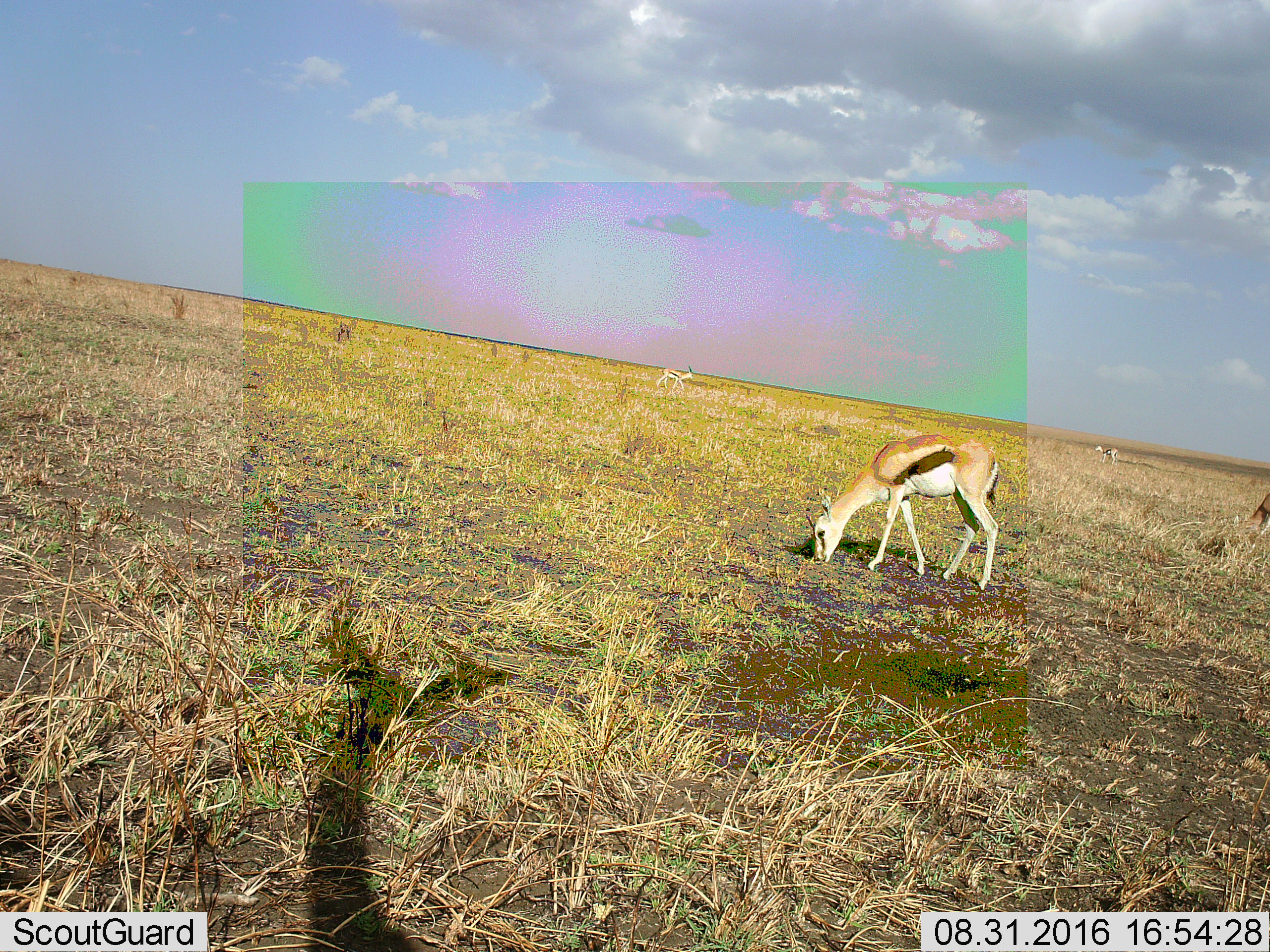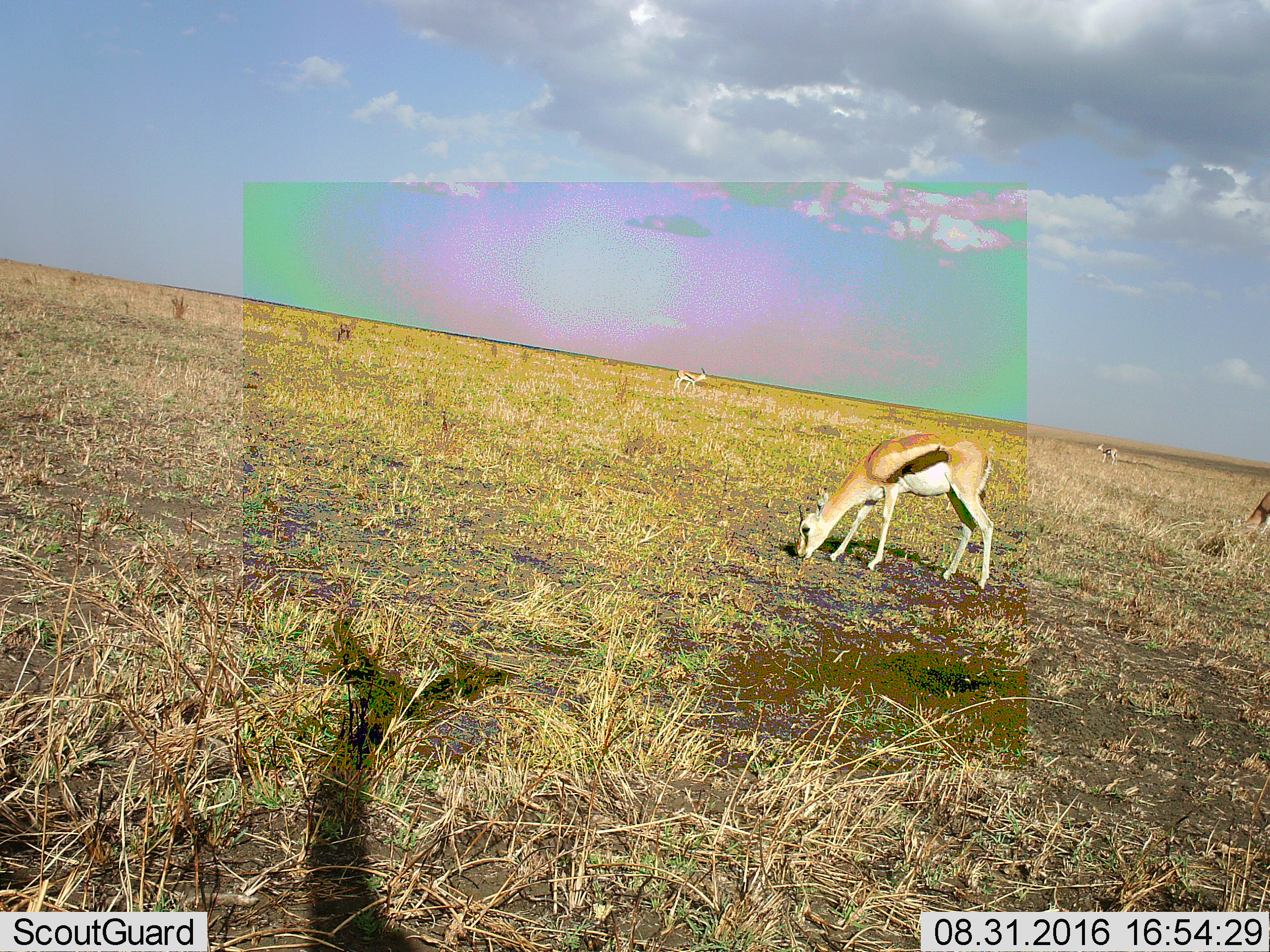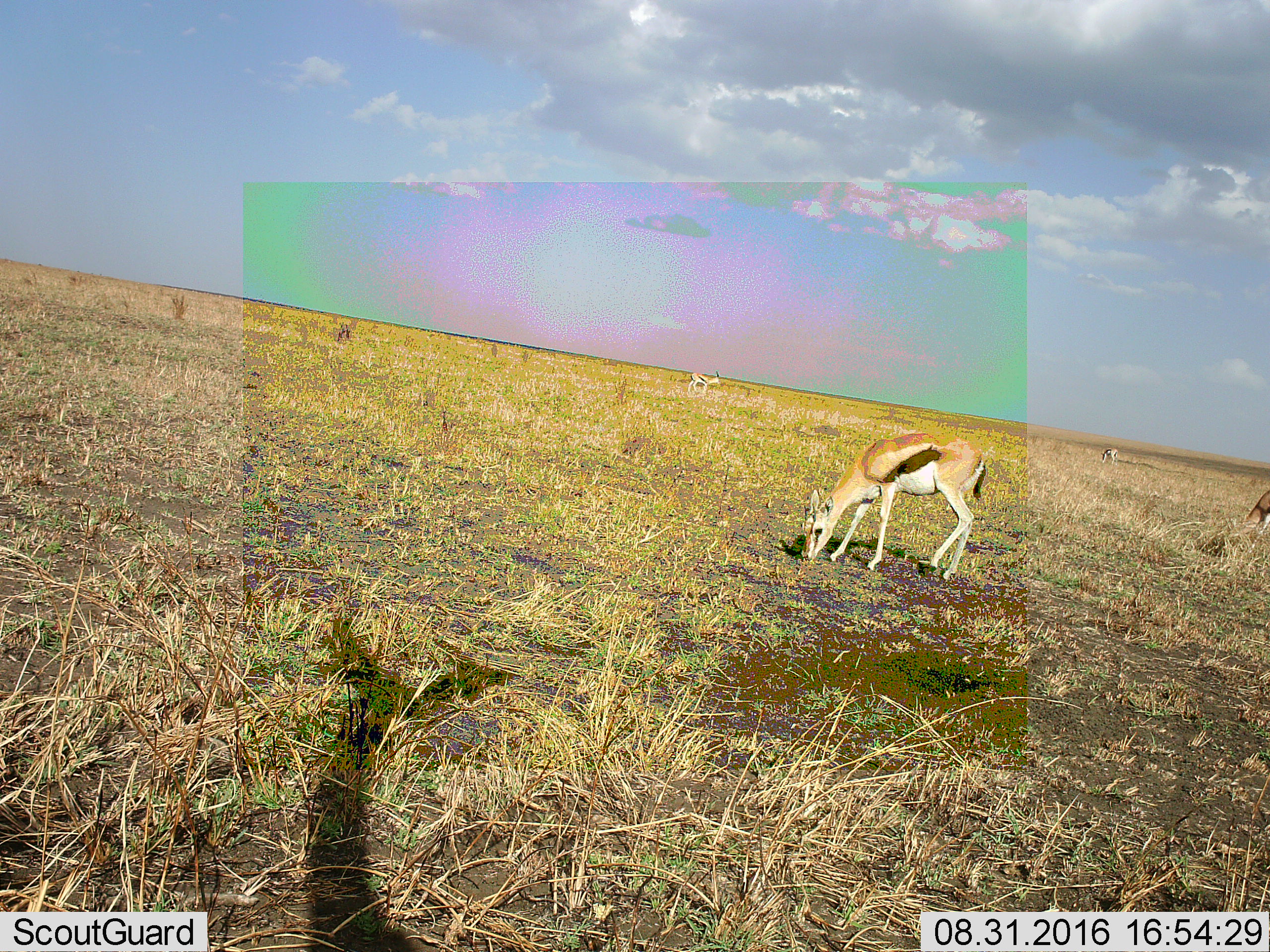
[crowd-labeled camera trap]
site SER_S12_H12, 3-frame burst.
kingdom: Animalia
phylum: Chordata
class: Mammalia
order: Artiodactyla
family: Bovidae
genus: Eudorcas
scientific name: Eudorcas thomsonii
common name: thomson's gazelle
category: gazellethomsons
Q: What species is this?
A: Gazellethomsons (thomson's gazelle) (Eudorcas thomsonii).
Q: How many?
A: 4.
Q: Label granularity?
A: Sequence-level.